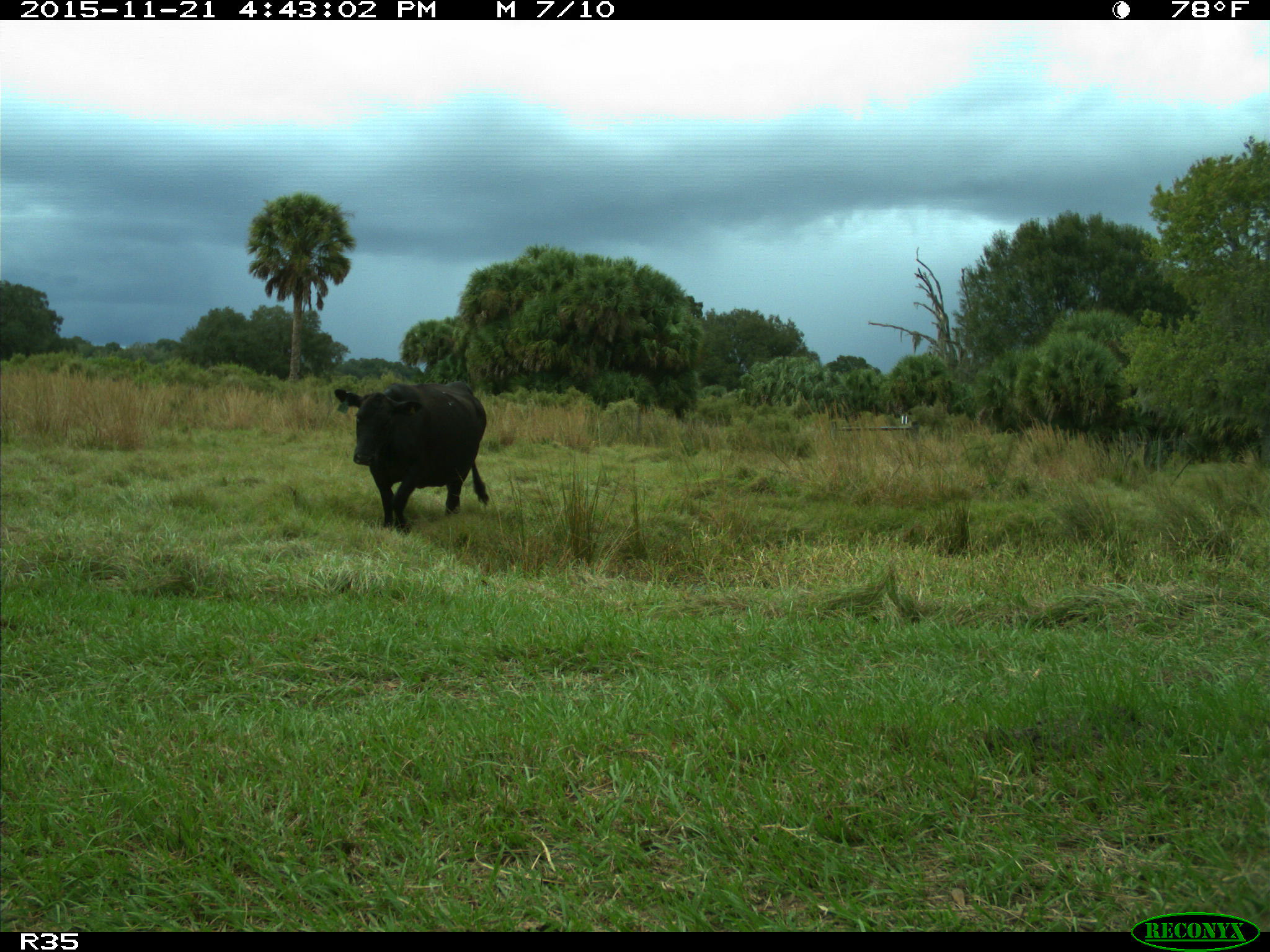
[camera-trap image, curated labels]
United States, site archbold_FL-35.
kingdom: Animalia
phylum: Chordata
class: Mammalia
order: Artiodactyla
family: Bovidae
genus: Bos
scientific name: Bos taurus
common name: domestic cow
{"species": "Bos taurus (domestic cow)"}